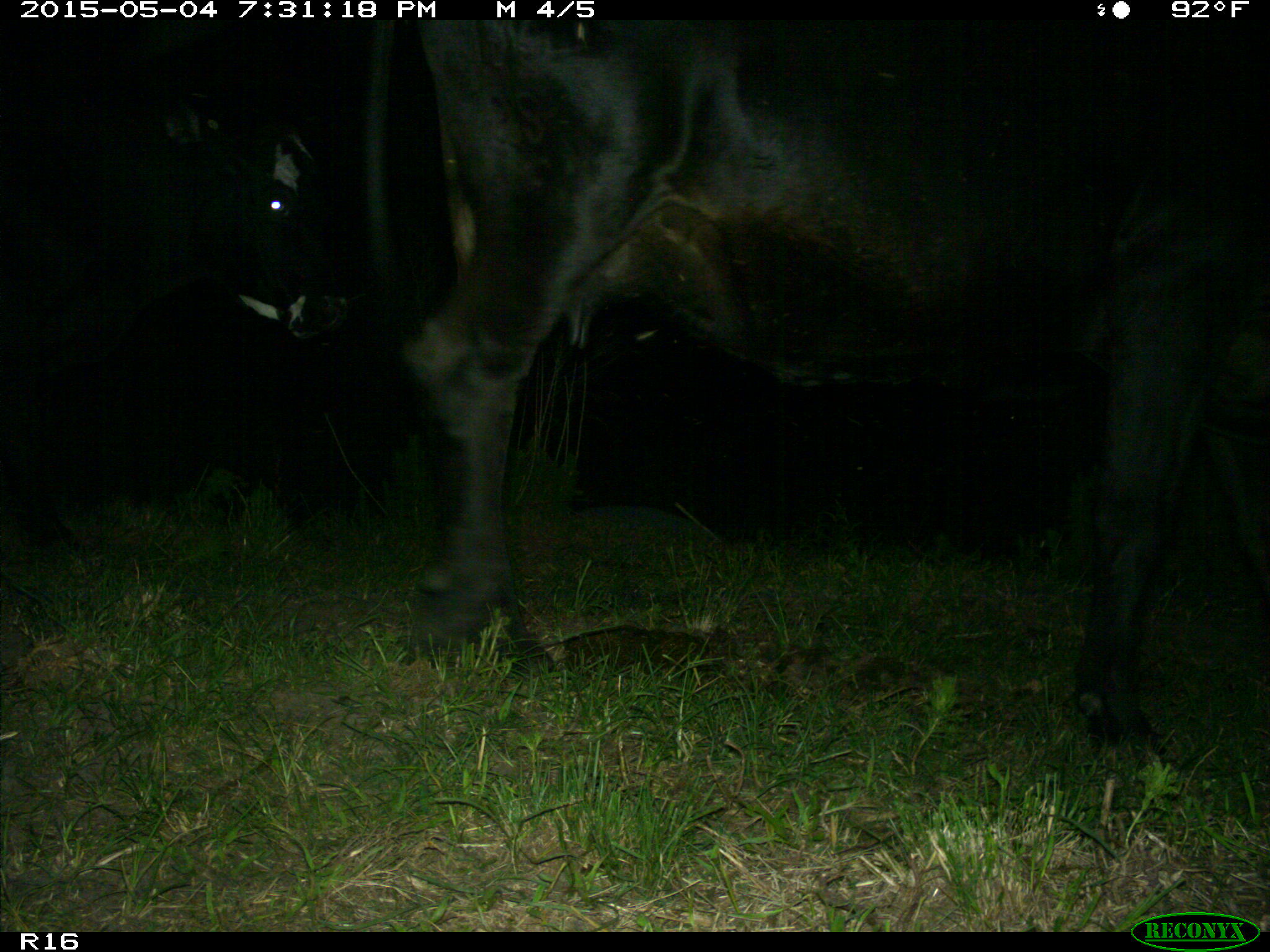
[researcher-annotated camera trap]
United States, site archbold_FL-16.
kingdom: Animalia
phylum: Chordata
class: Mammalia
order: Artiodactyla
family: Bovidae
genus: Bos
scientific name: Bos taurus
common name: domestic cow